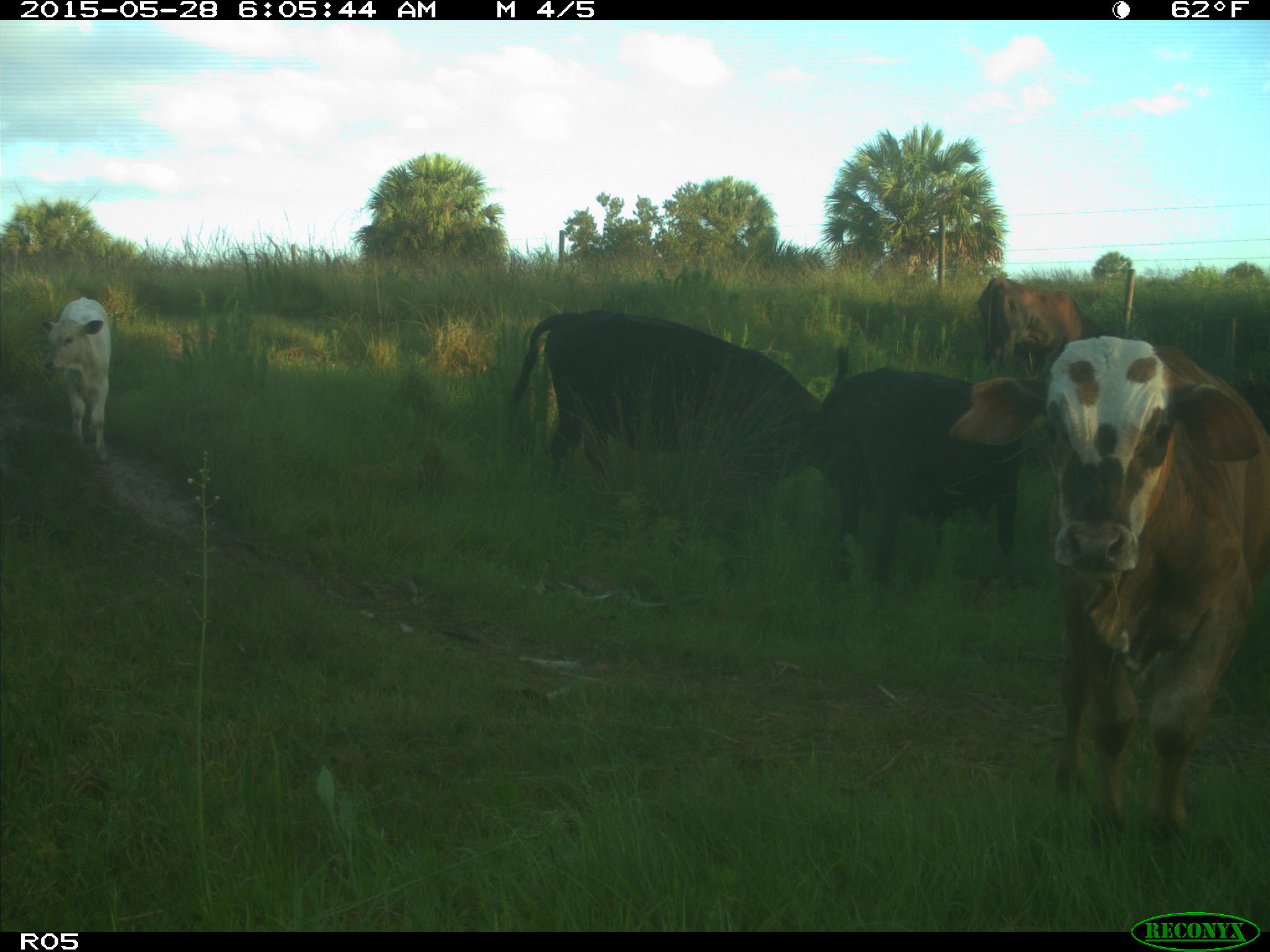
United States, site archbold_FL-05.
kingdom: Animalia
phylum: Chordata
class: Mammalia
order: Artiodactyla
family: Bovidae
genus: Bos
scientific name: Bos taurus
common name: domestic cow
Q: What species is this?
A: Bos taurus (domestic cow).